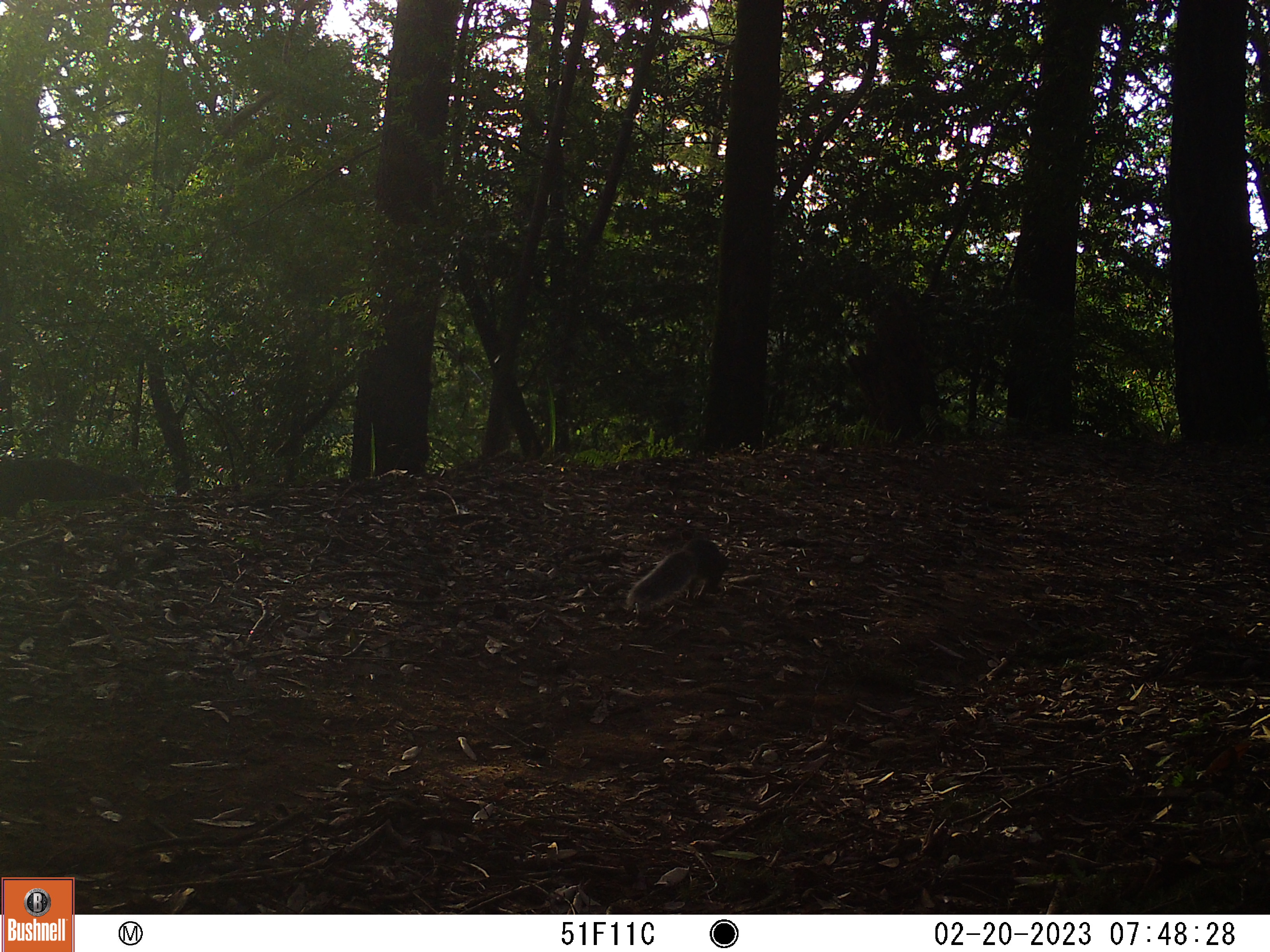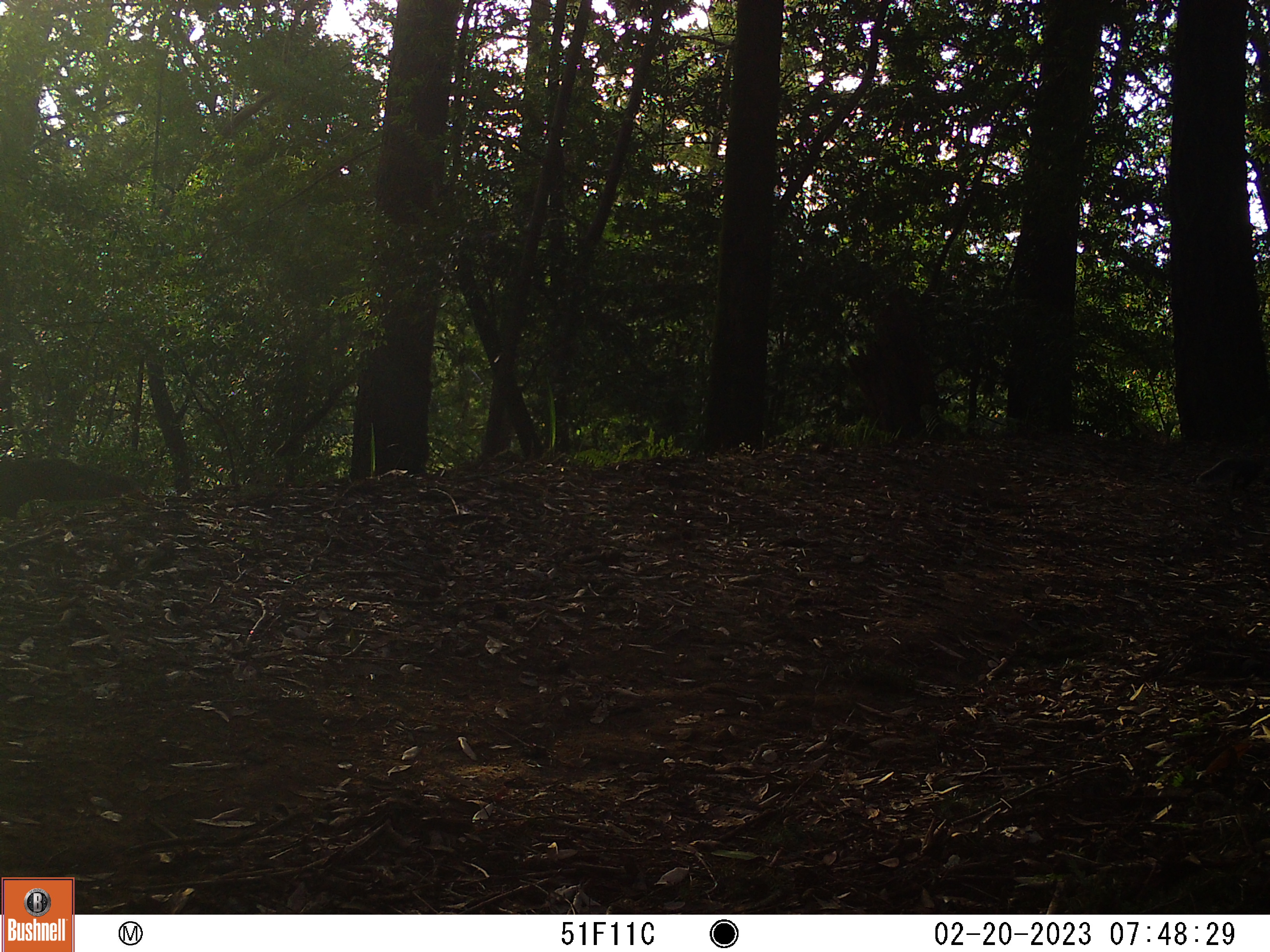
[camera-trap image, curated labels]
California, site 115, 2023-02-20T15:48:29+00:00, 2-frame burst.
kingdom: Animalia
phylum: Chordata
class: Mammalia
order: Rodentia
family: Sciuridae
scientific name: Sciuridae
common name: squirrel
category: unknown squirrel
Unknown squirrel (squirrel) (Sciuridae).